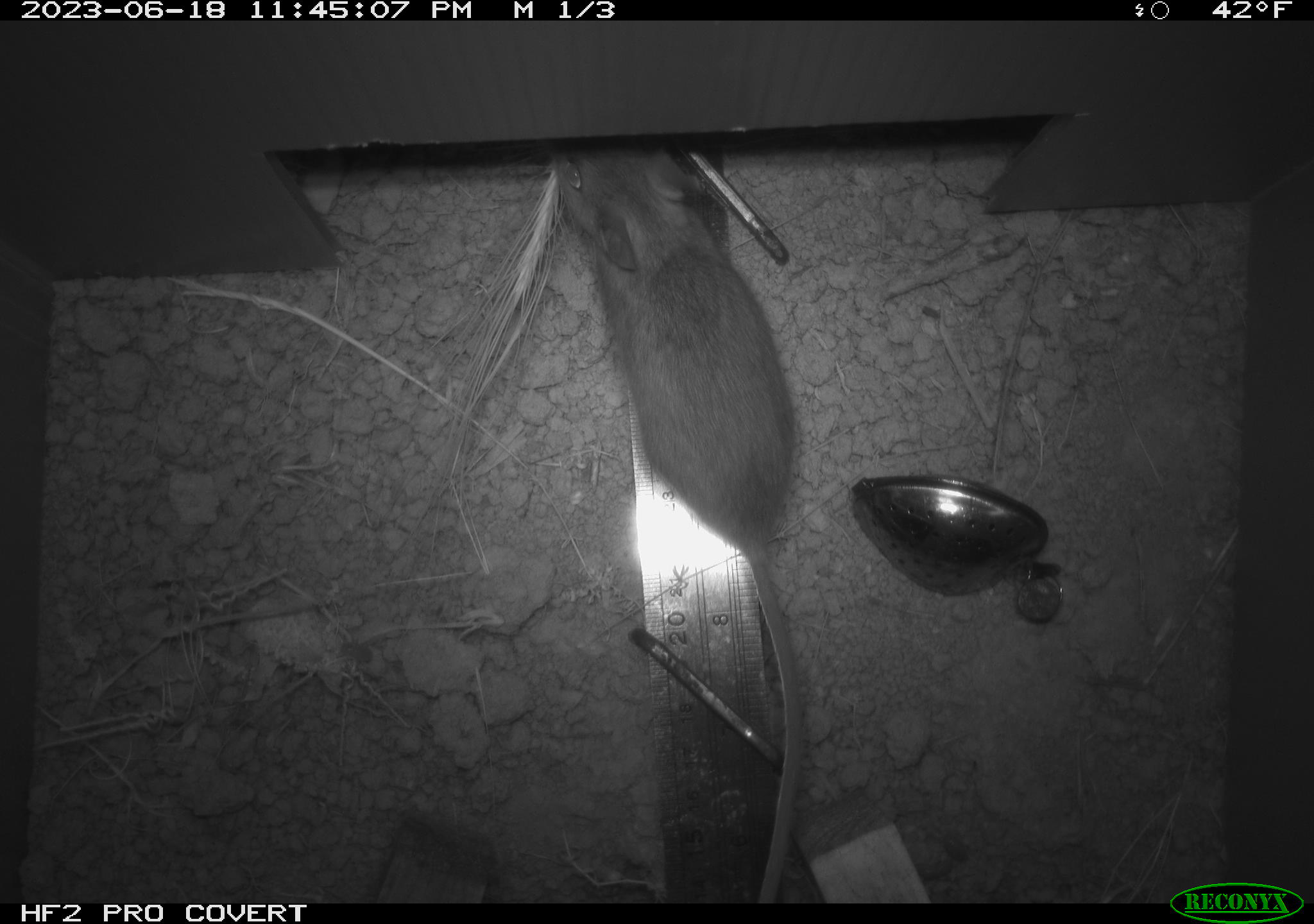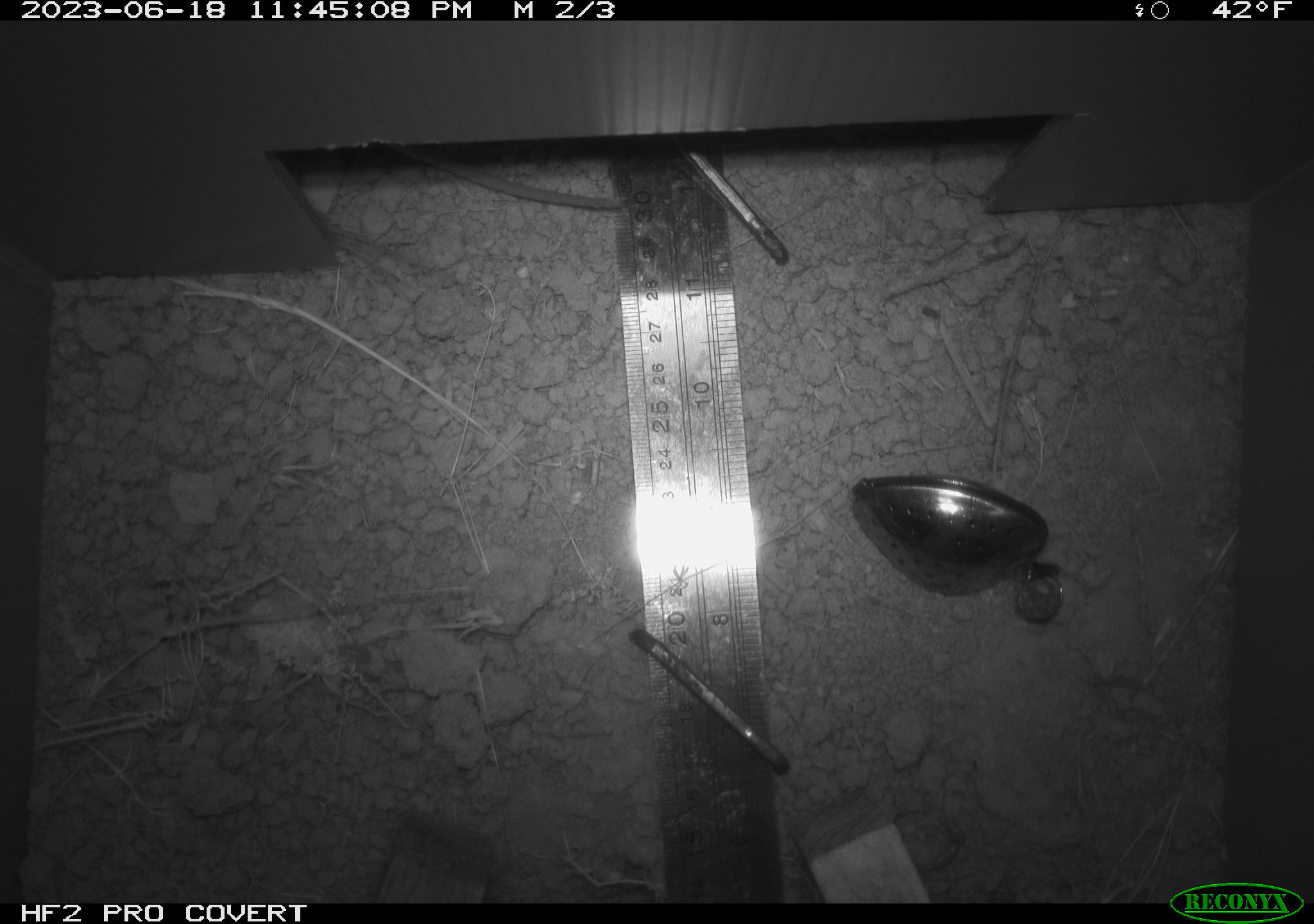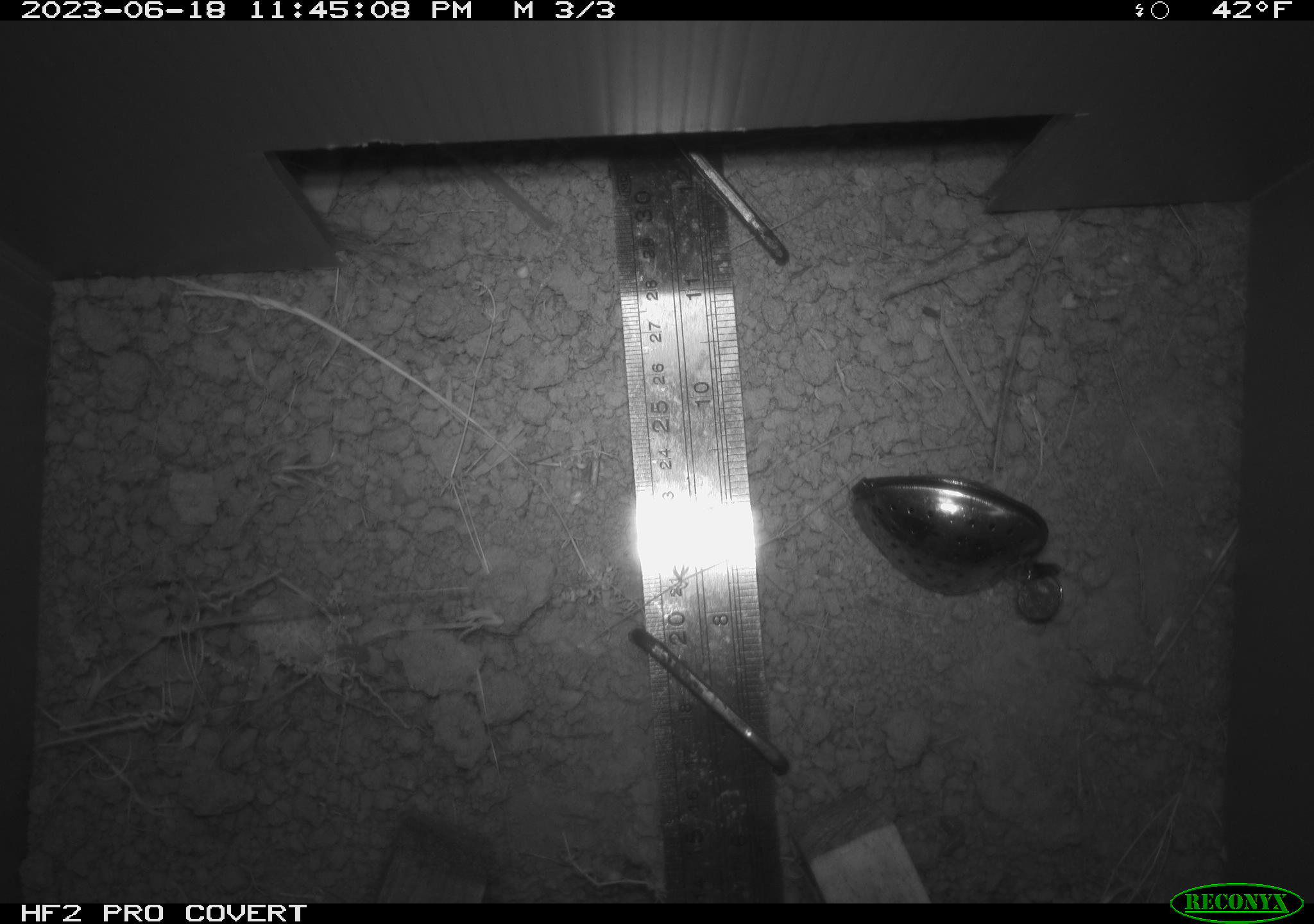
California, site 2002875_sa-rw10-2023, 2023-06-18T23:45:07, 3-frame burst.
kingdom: Animalia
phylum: Chordata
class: Mammalia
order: Rodentia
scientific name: Rodentia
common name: rodent